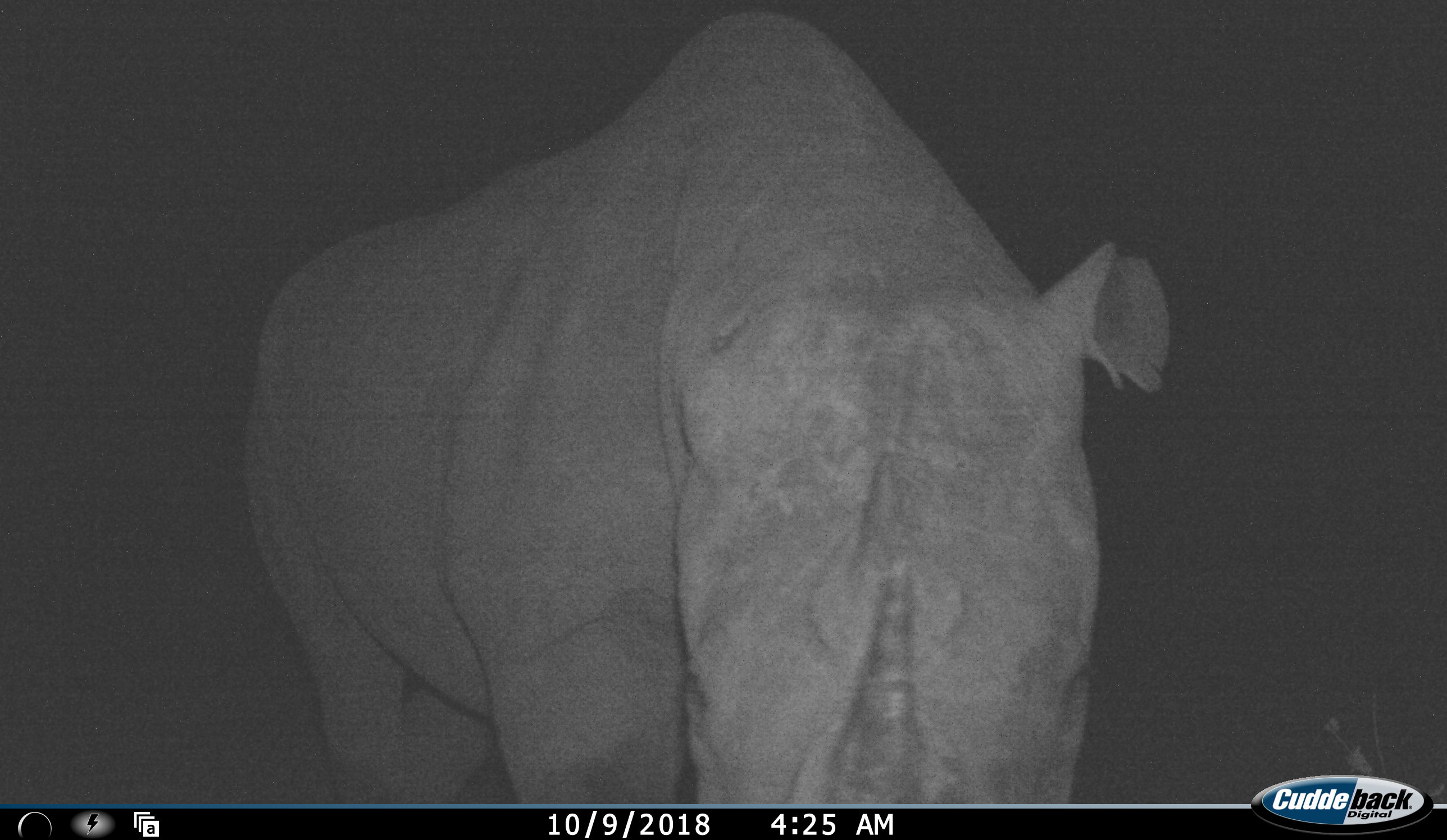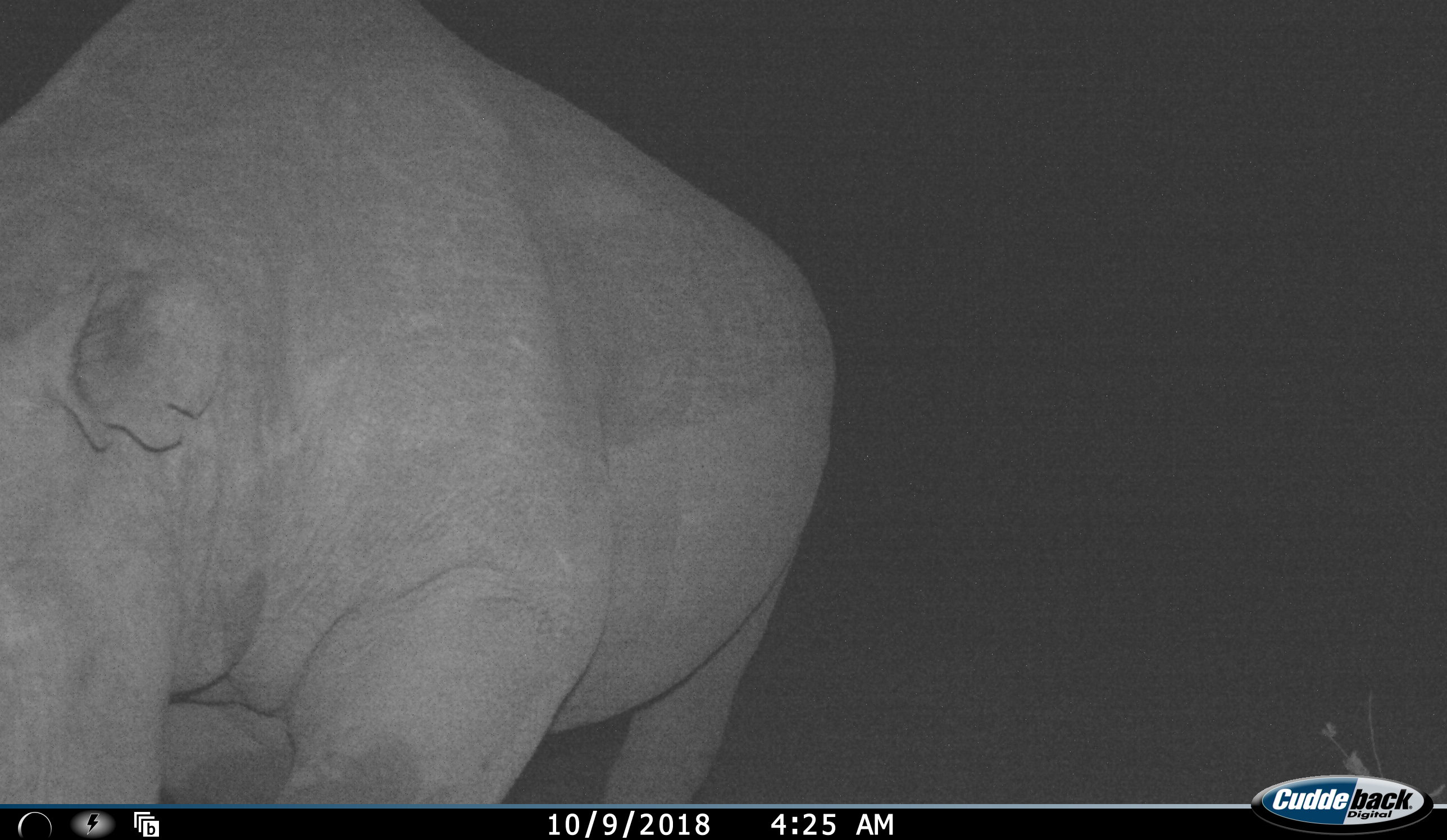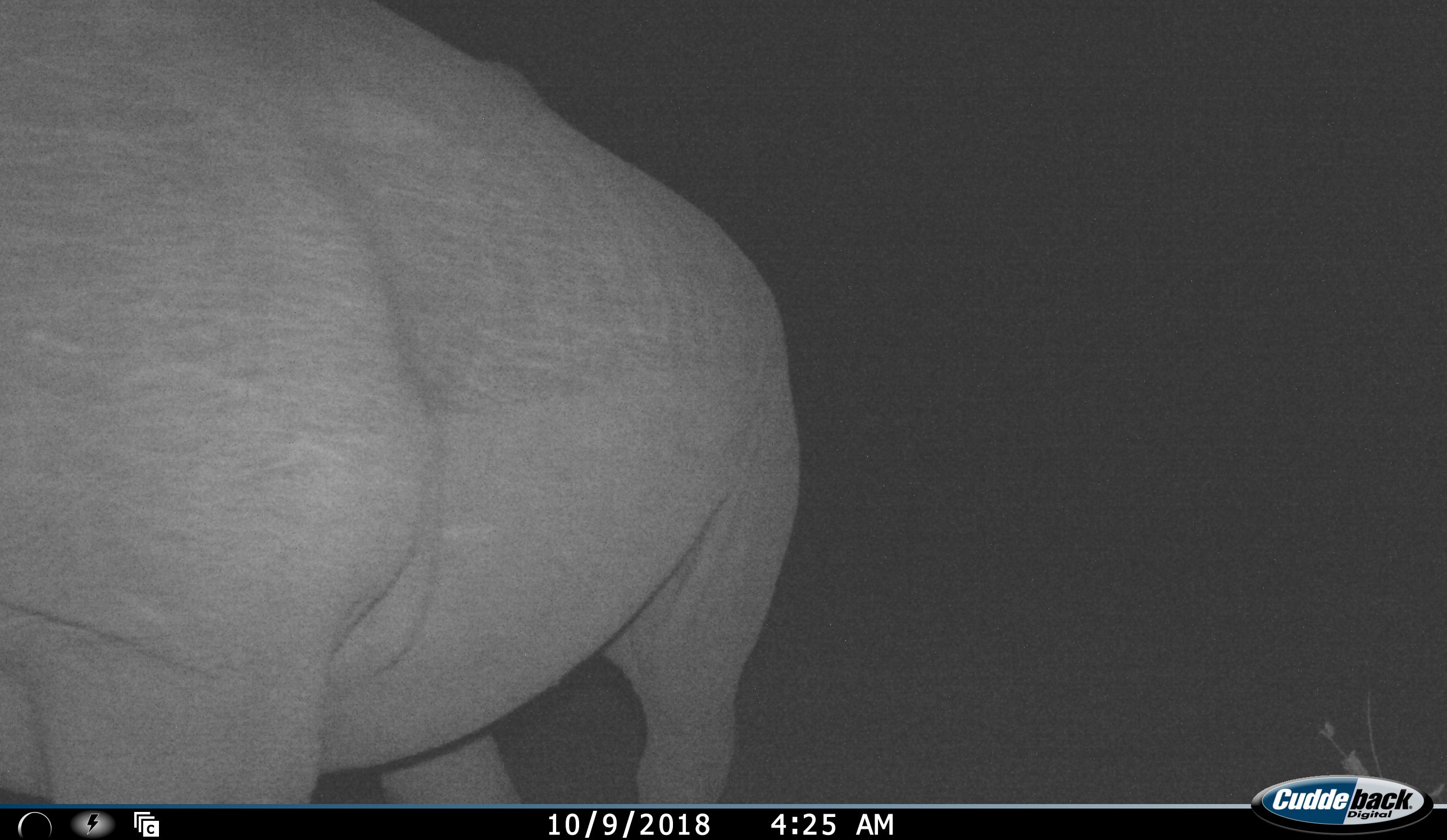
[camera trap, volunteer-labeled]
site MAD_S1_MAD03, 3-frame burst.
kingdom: Animalia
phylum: Chordata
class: Mammalia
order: Perissodactyla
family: Rhinocerotidae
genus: Ceratotherium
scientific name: Ceratotherium simum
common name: white rhinoceros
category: rhinoceroswhite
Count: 1.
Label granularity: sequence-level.